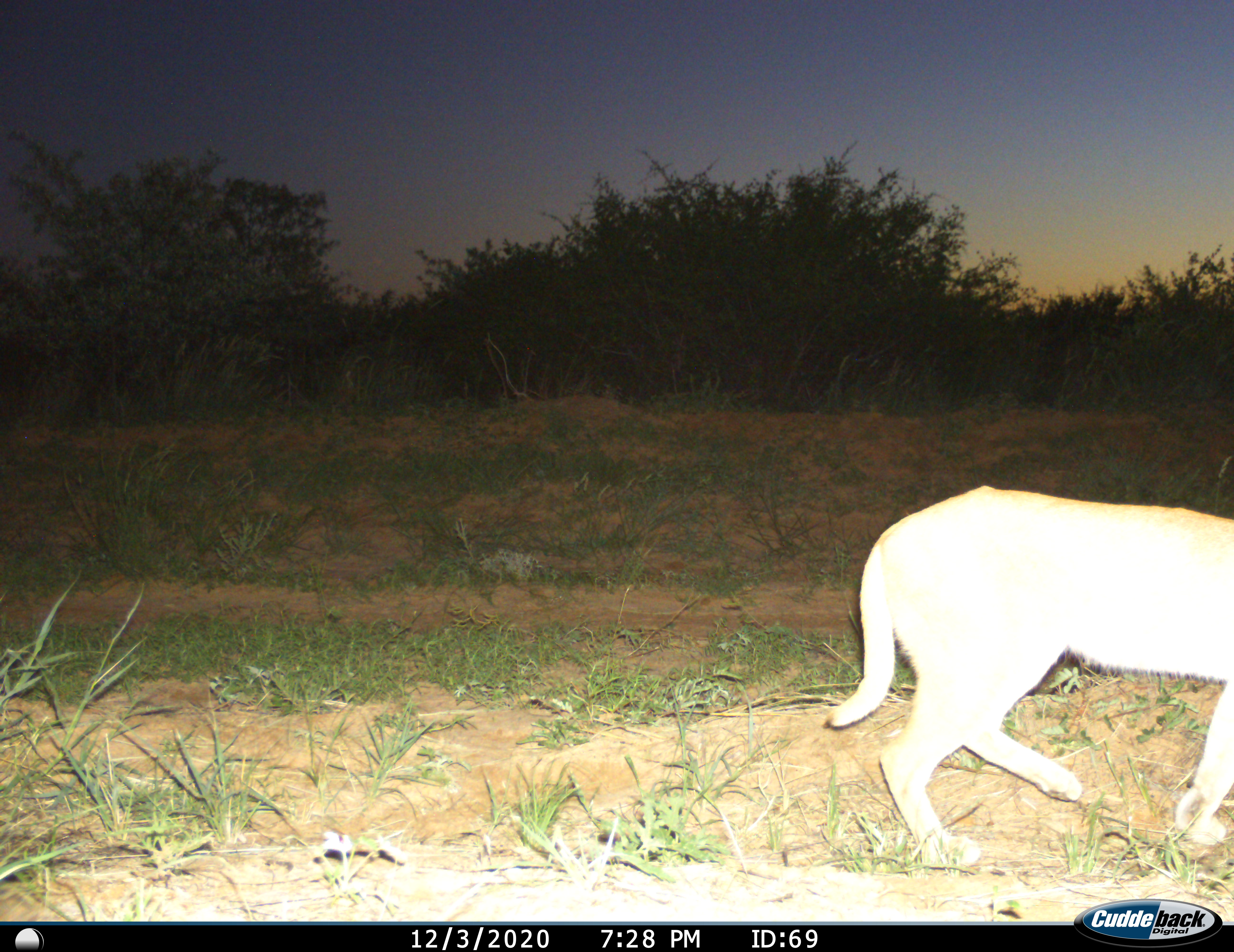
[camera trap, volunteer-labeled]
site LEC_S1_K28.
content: unidentified animal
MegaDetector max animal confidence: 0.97